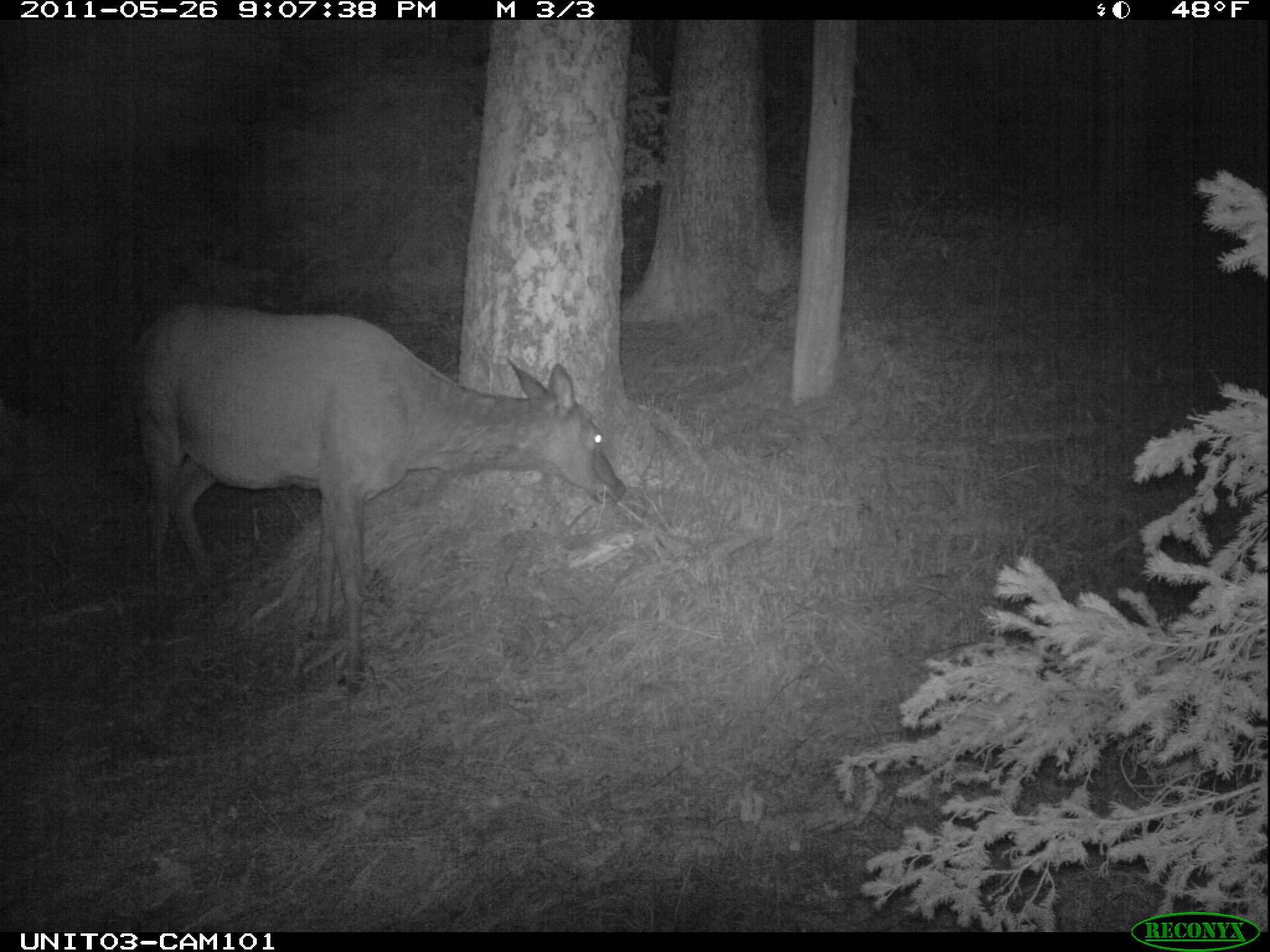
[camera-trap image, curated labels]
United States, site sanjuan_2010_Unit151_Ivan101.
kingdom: Animalia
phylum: Chordata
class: Mammalia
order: Artiodactyla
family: Cervidae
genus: Cervus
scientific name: Cervus elaphus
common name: red deer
Cervus elaphus (red deer).